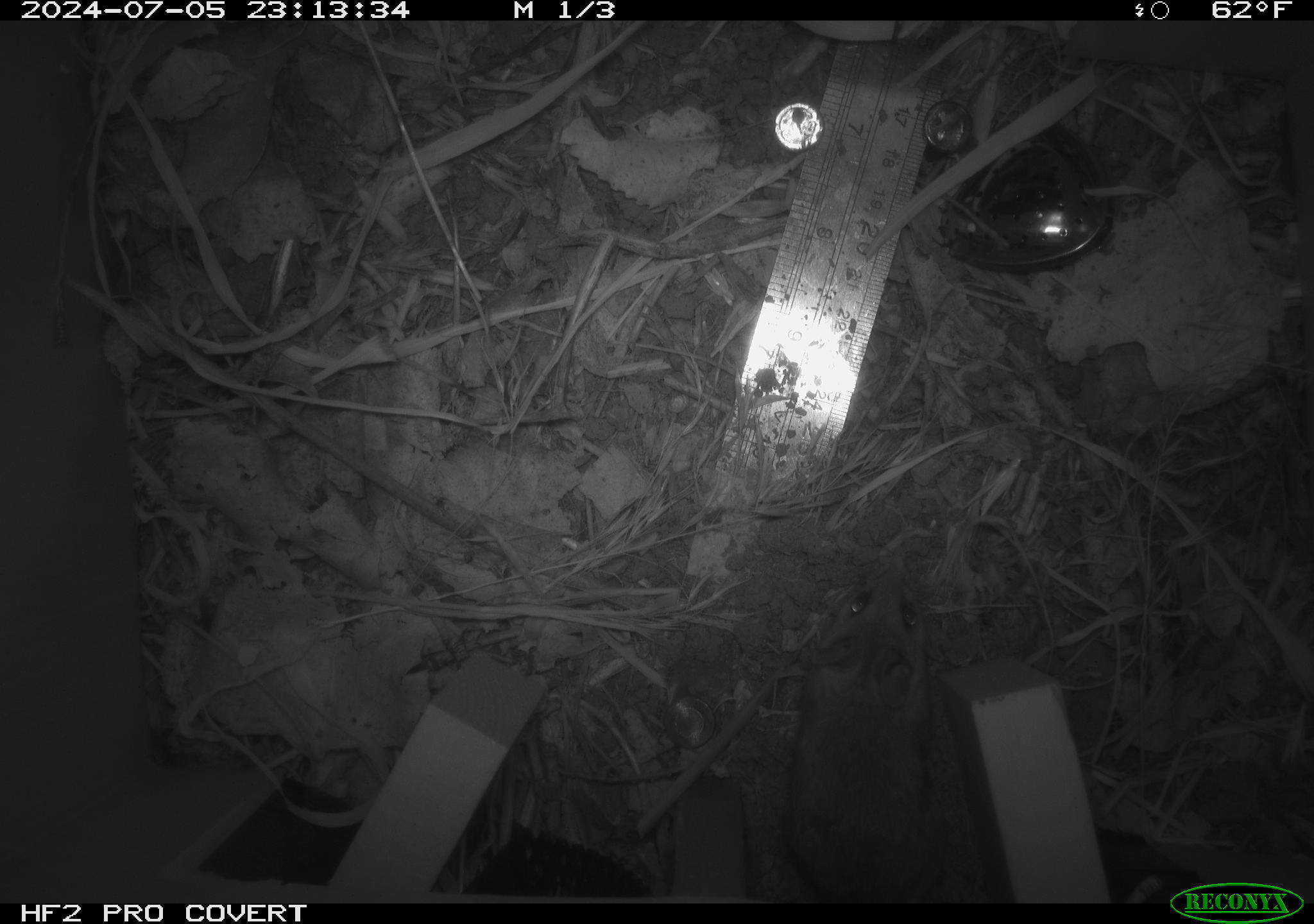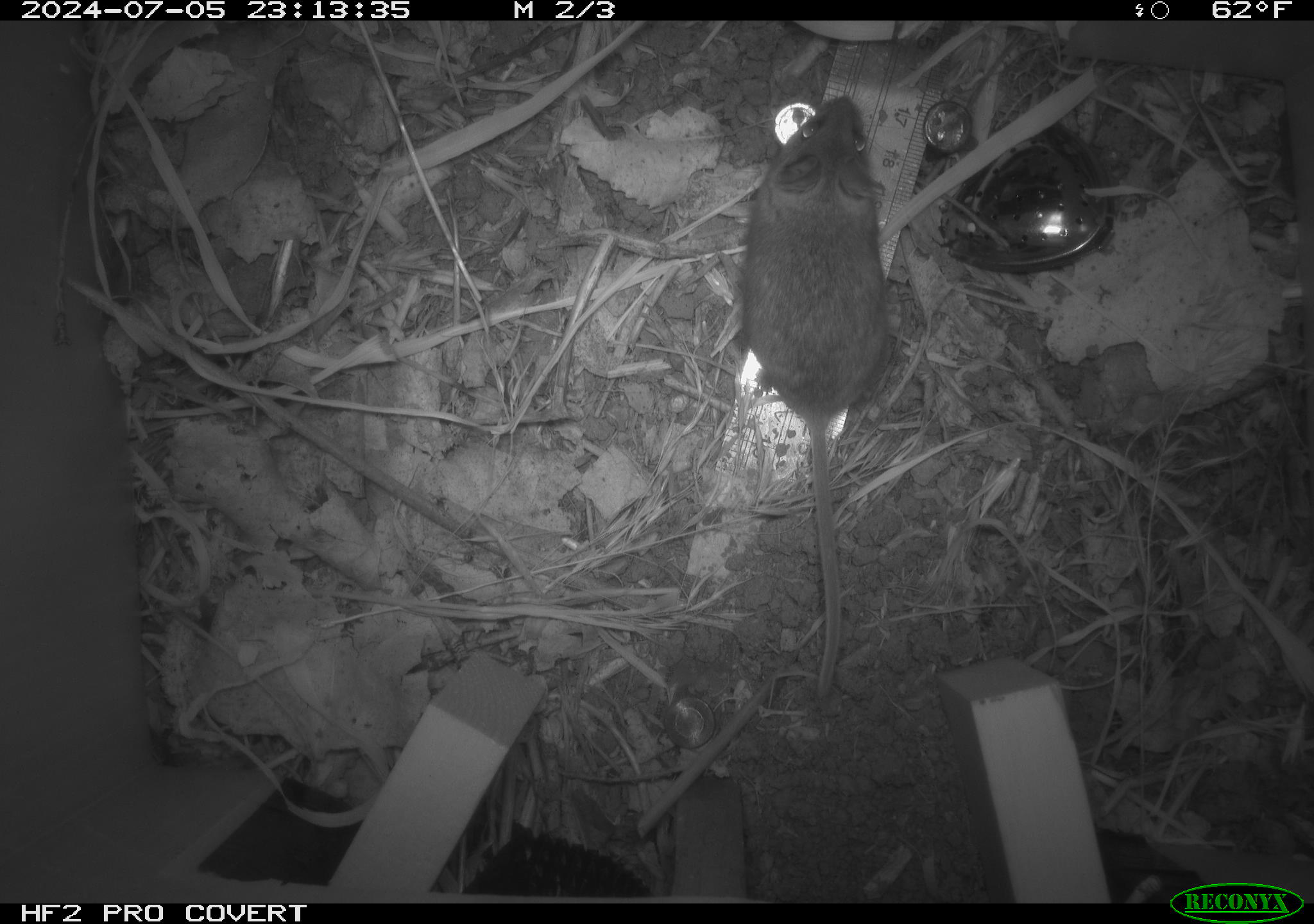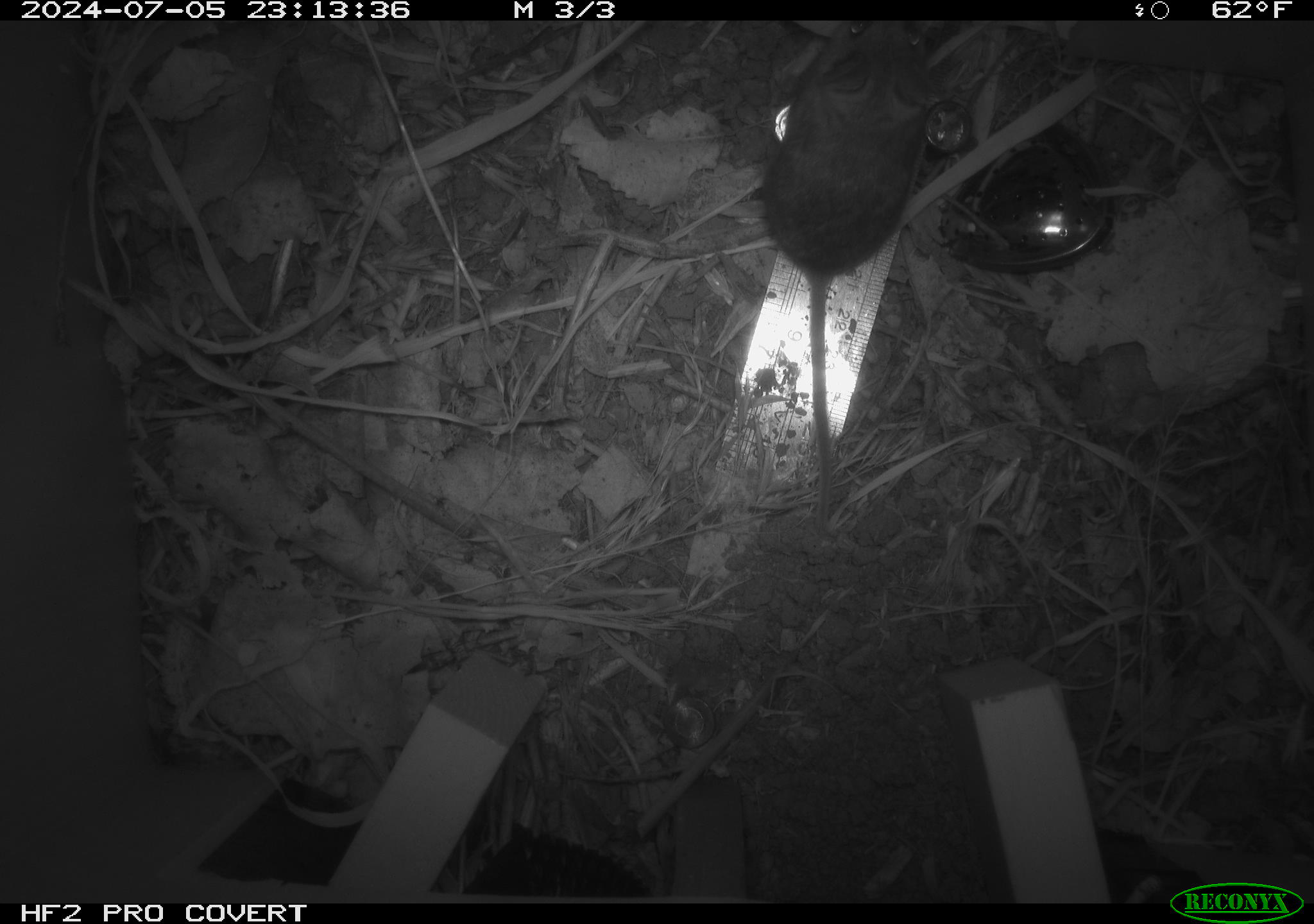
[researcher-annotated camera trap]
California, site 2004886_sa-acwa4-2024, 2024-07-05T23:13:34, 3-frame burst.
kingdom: Animalia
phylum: Chordata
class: Mammalia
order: Rodentia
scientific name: Rodentia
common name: mouse species